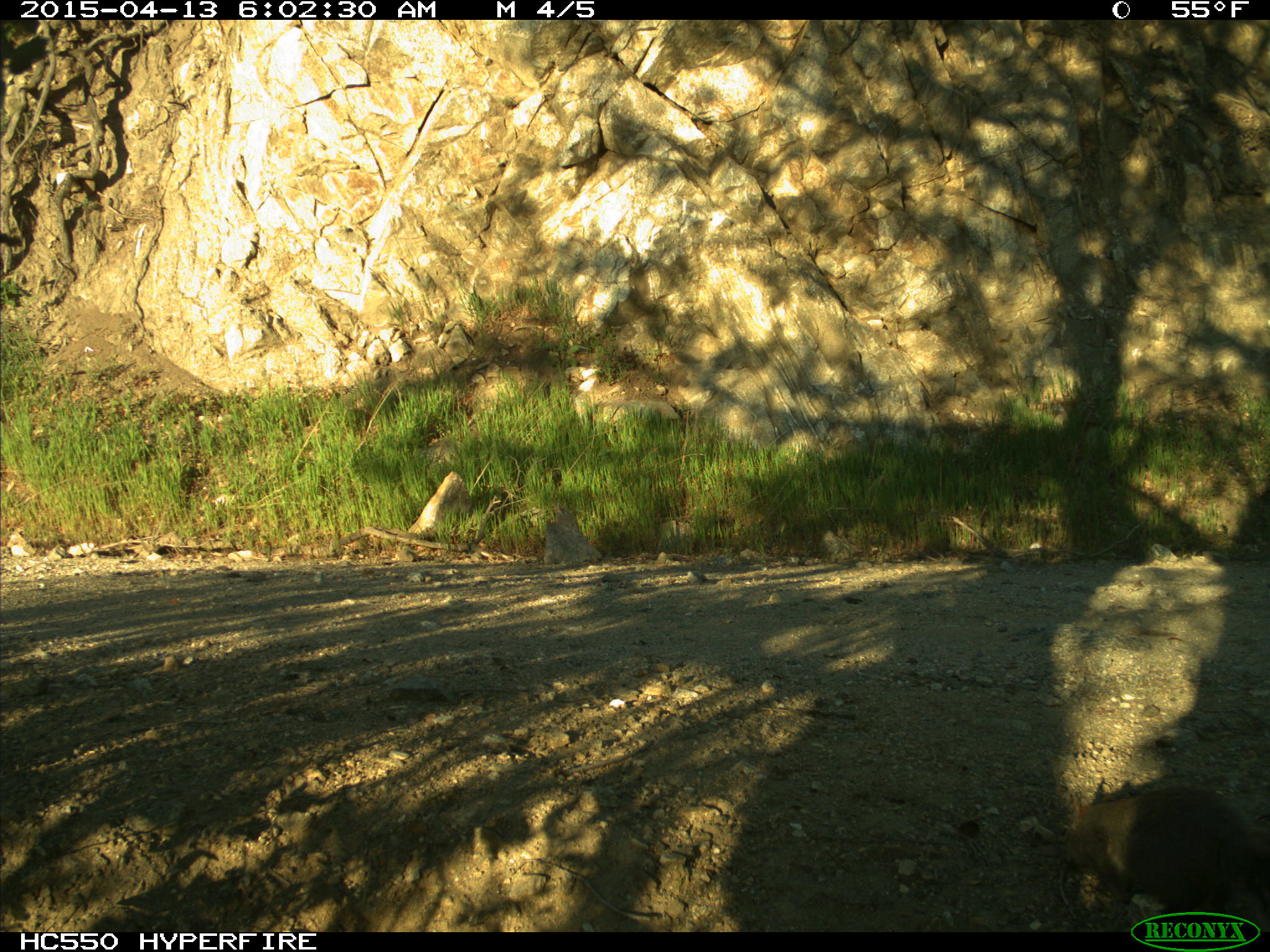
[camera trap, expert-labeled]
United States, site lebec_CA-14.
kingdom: Animalia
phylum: Chordata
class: Mammalia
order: Rodentia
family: Sciuridae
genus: Sciurus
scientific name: Sciurus carolinensis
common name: eastern gray squirrel